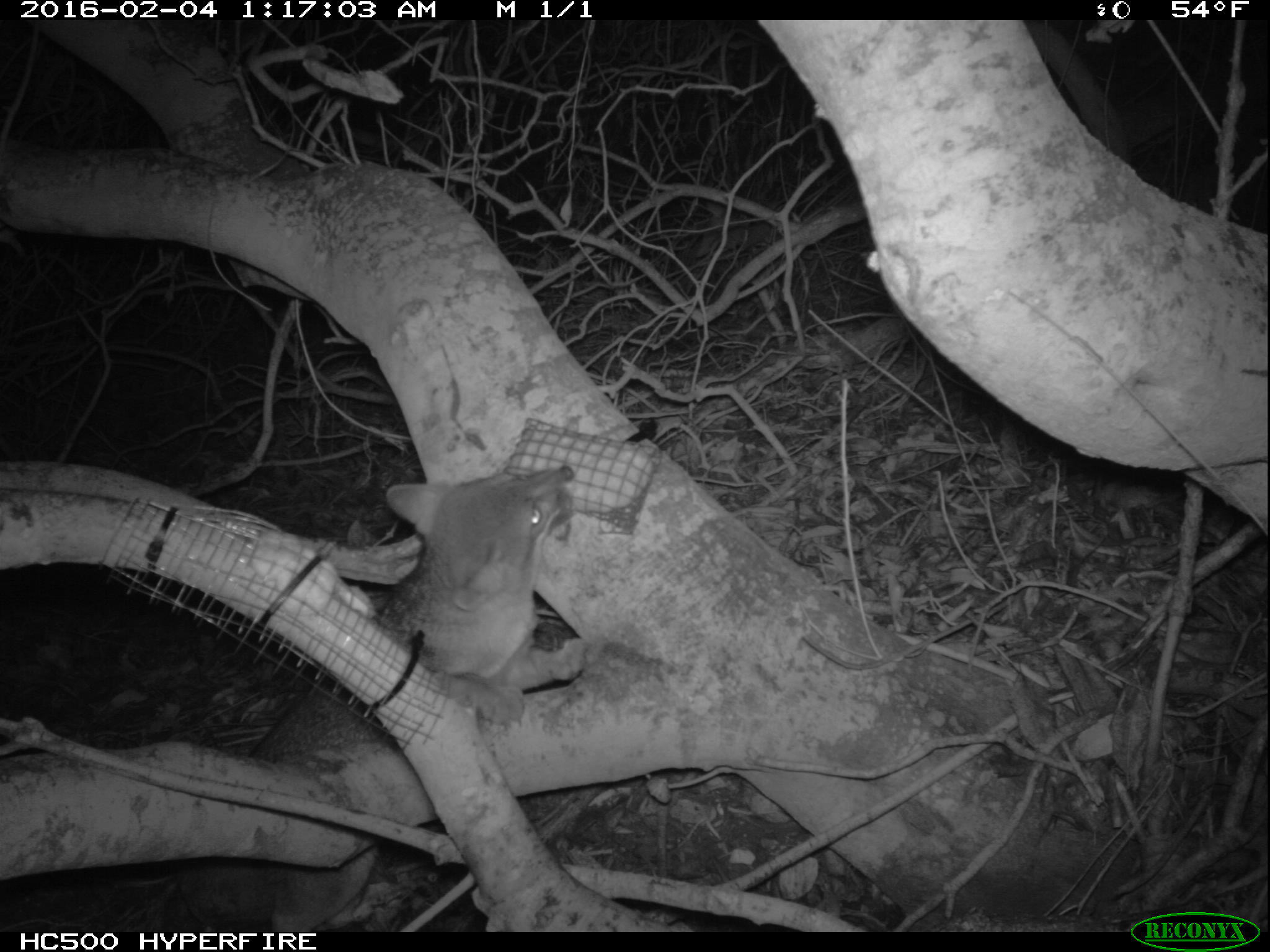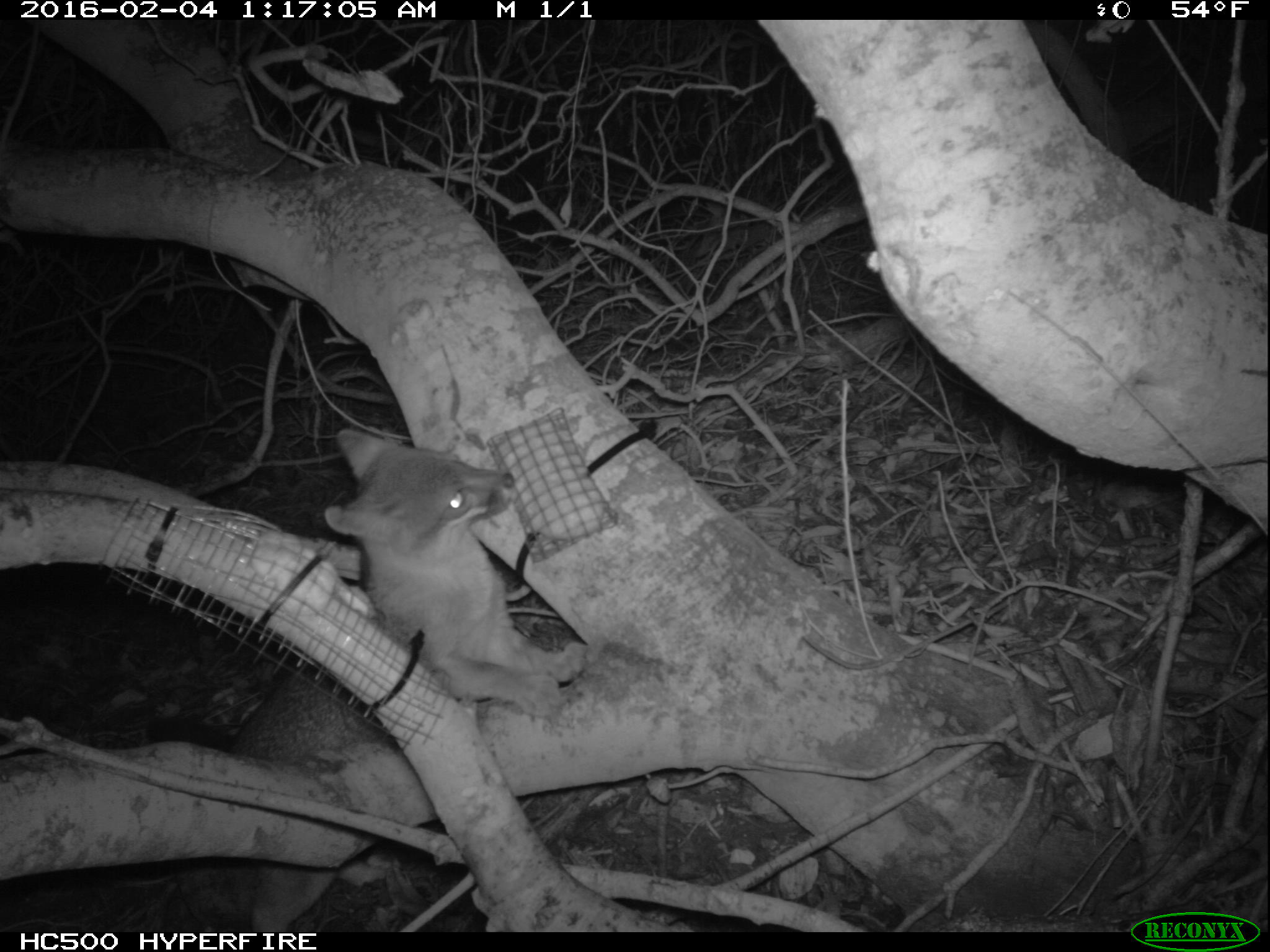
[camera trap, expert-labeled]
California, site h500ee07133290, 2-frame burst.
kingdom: Animalia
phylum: Chordata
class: Mammalia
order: Carnivora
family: Canidae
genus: Urocyon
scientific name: Urocyon littoralis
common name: island fox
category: fox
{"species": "fox (island fox) (Urocyon littoralis)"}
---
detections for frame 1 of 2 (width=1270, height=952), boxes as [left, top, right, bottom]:
fox: [161, 465, 590, 932]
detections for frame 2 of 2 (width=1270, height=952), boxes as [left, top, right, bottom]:
fox: [164, 426, 590, 933]